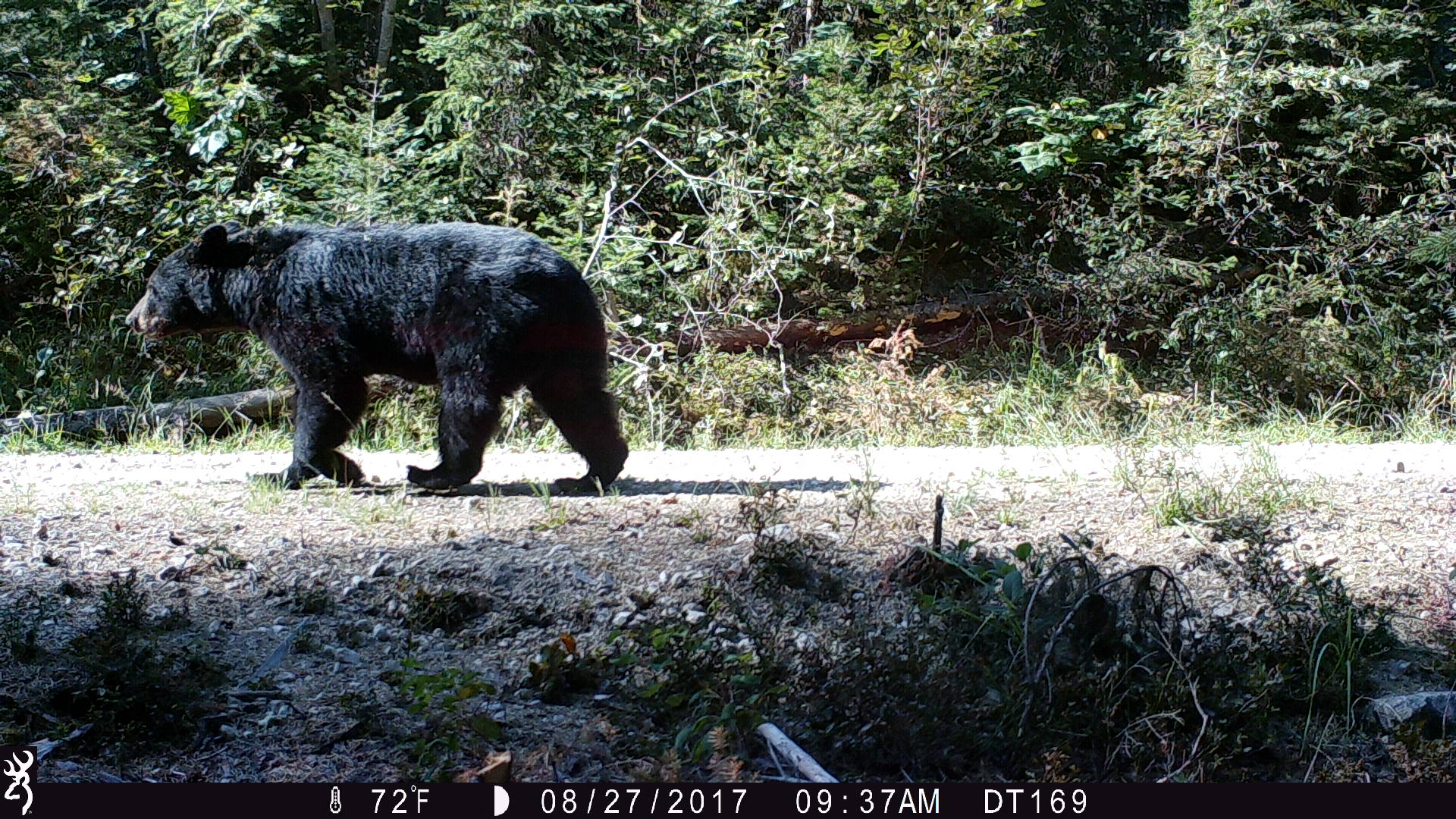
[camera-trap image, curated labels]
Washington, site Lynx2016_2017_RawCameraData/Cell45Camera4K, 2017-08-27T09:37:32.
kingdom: Animalia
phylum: Chordata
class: Mammalia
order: Carnivora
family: Ursidae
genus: Ursus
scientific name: Ursus americanus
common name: american black bear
Ursus americanus (american black bear). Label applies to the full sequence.